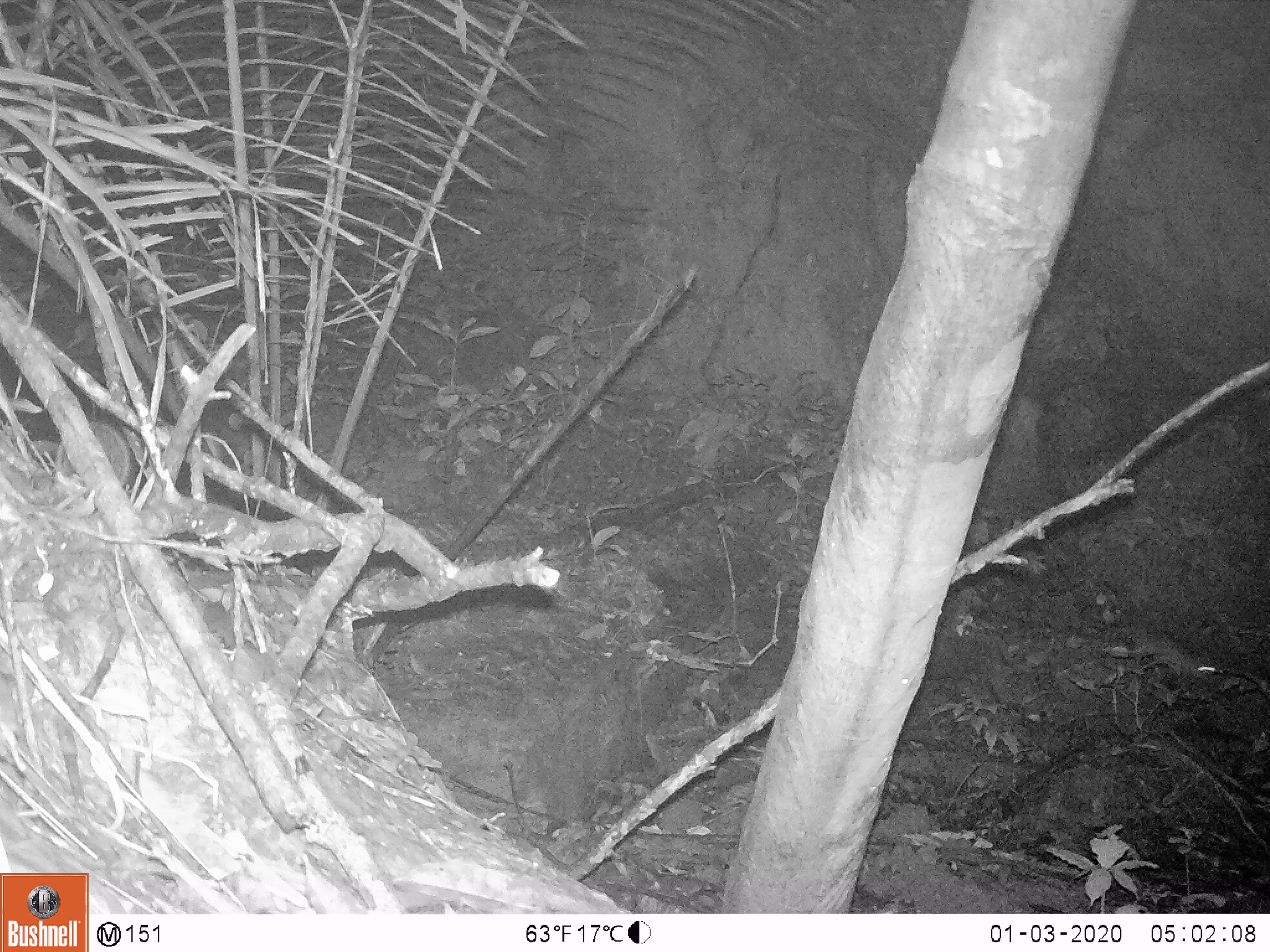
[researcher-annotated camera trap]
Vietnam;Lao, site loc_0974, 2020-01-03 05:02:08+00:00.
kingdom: Animalia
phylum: Chordata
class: Mammalia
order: Rodentia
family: Muridae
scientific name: Muridae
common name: old-world mice and rats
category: unidentified murid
Unidentified murid (old-world mice and rats) (Muridae). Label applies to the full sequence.